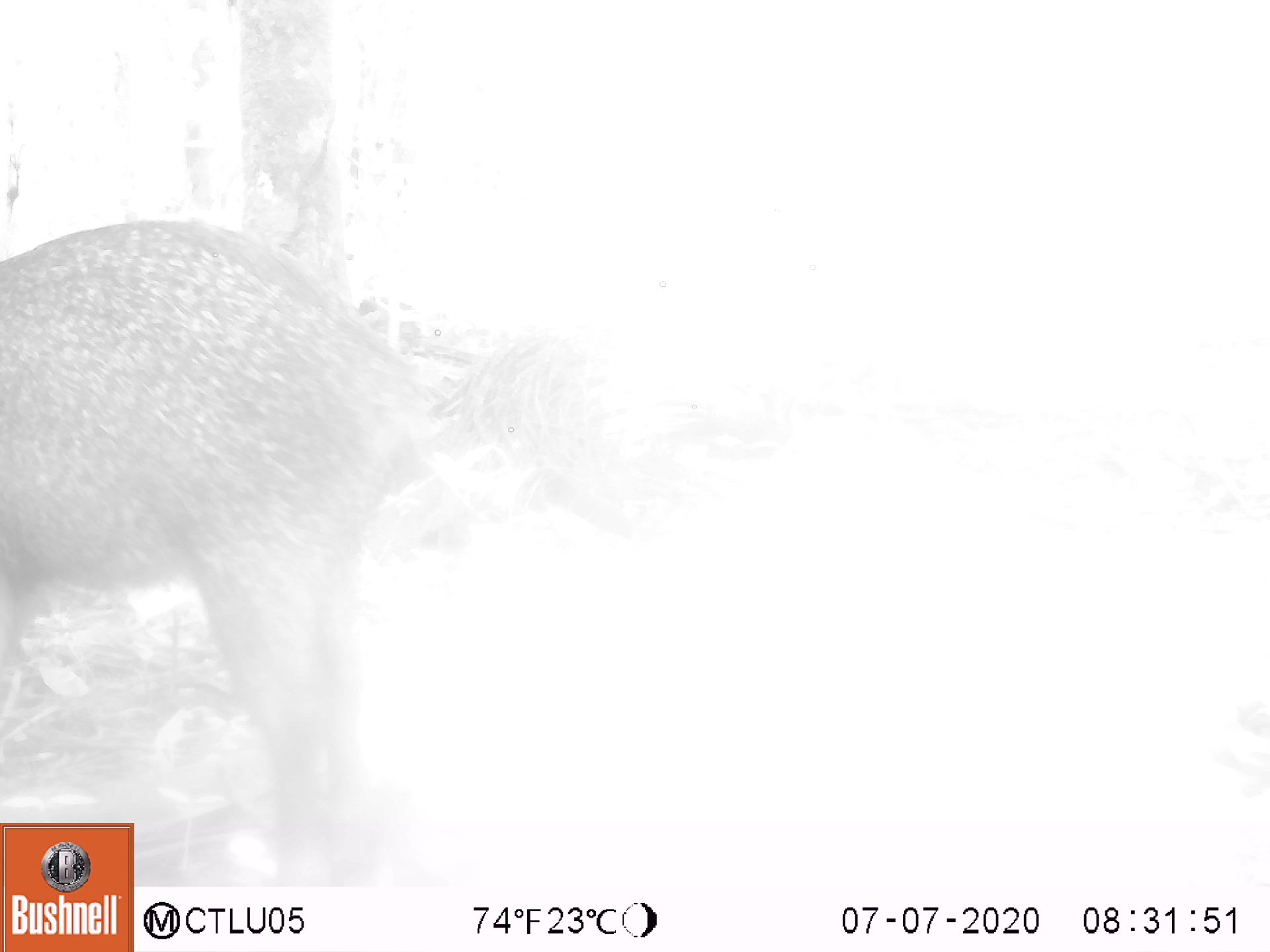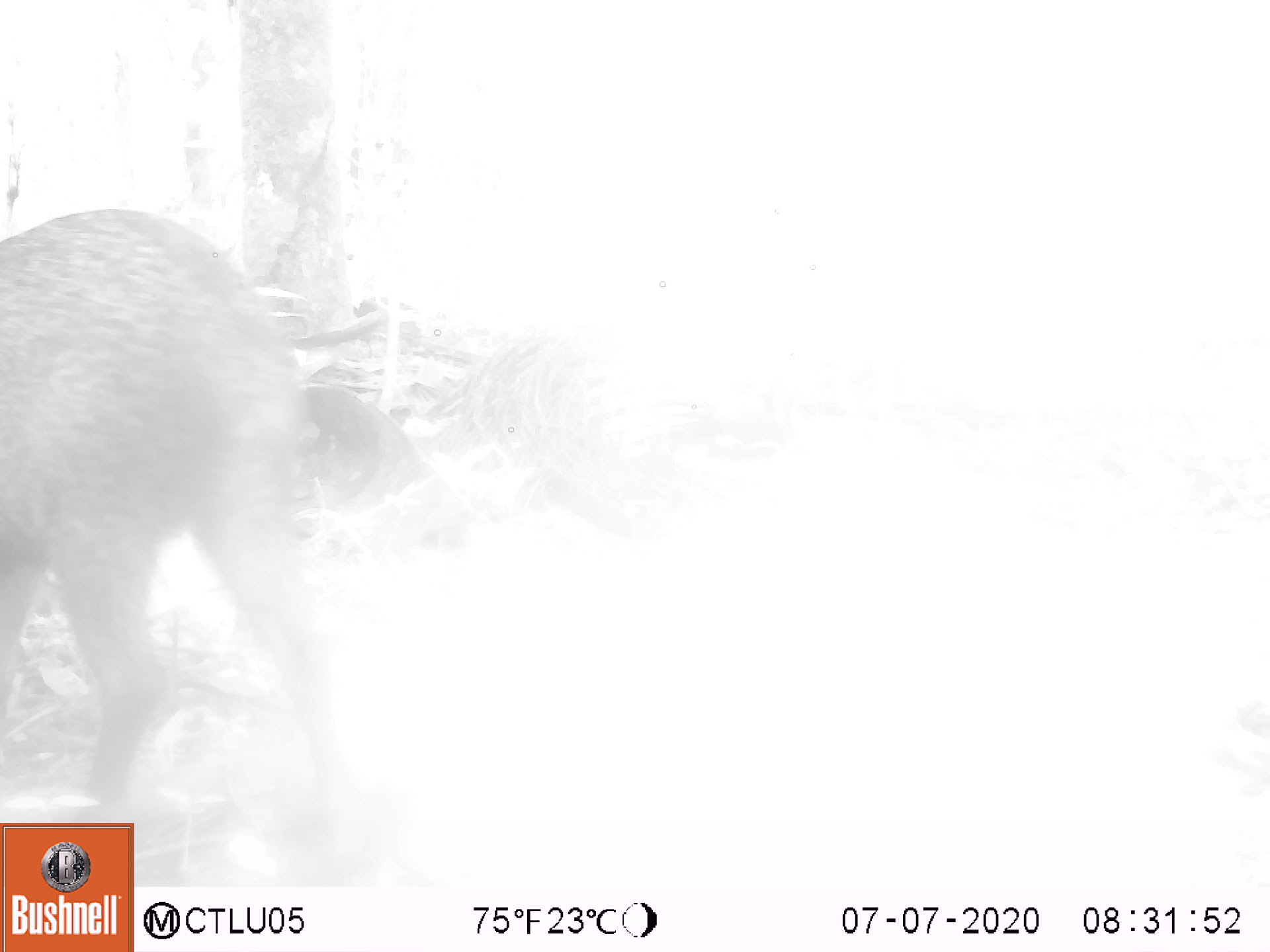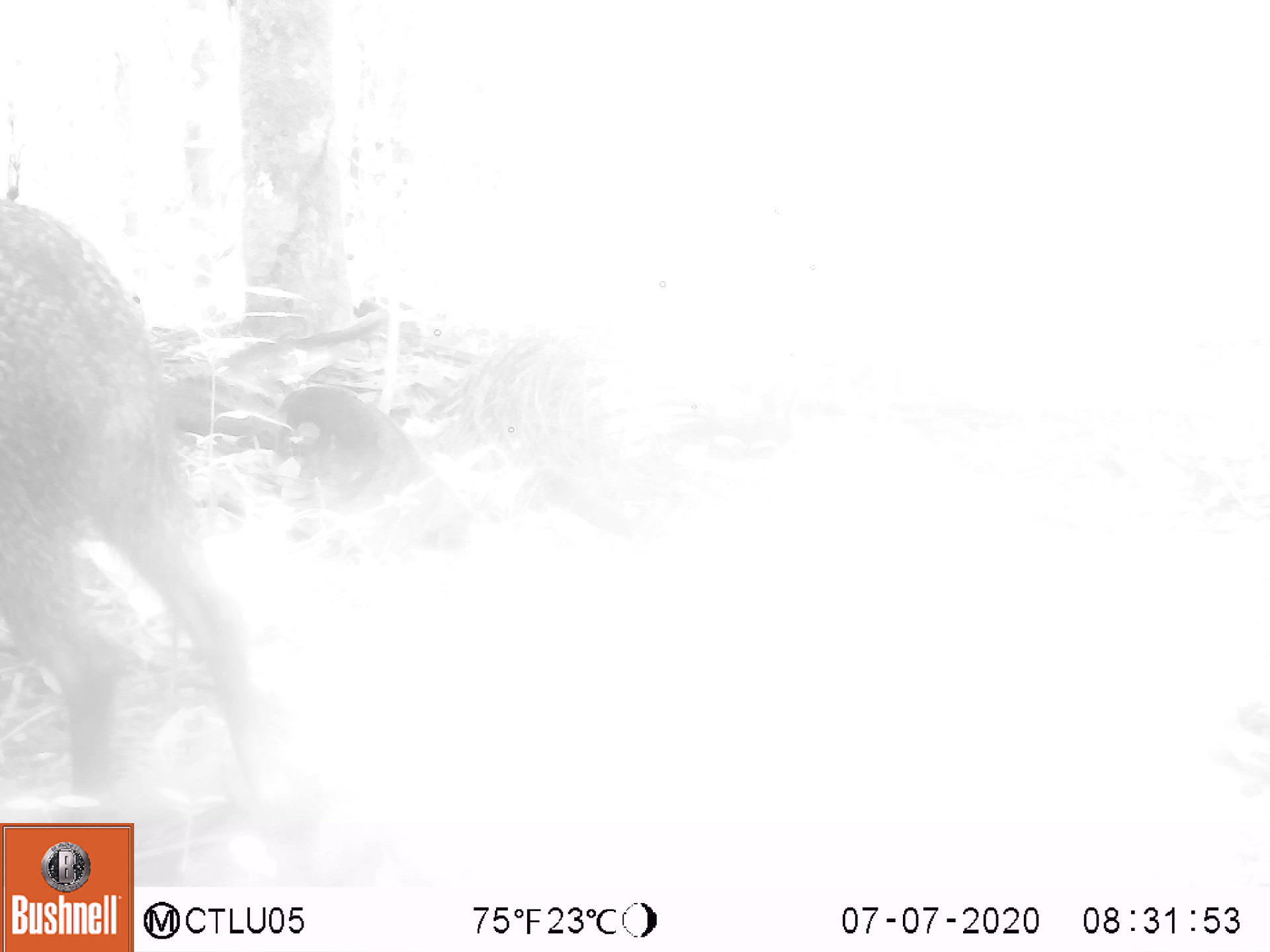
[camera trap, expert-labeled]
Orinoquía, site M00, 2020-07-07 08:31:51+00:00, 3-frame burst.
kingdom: Animalia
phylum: Chordata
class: Mammalia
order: Artiodactyla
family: Tayassuidae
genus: Pecari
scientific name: Pecari tajacu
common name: collared peccary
Collared peccary (Pecari tajacu).